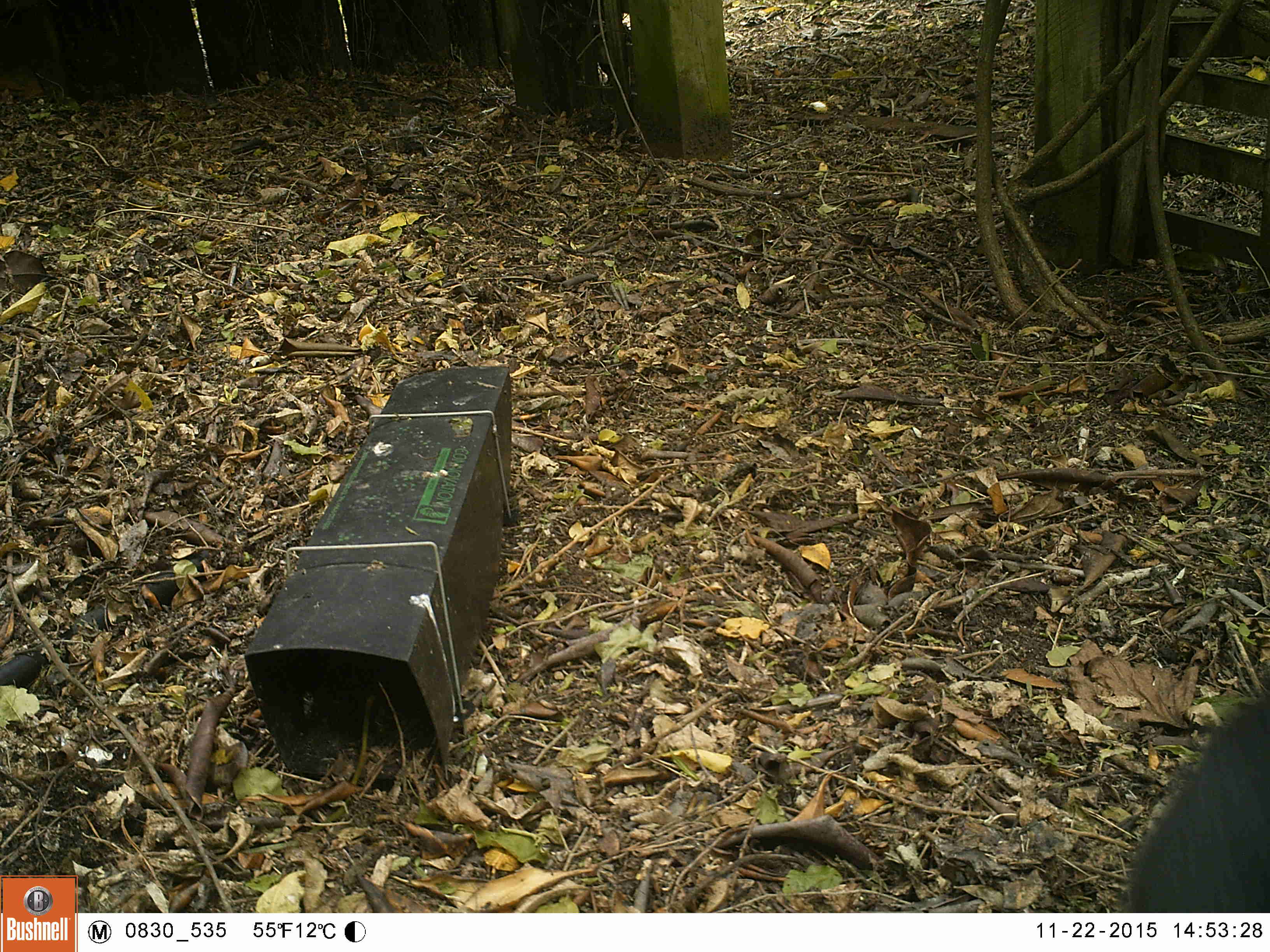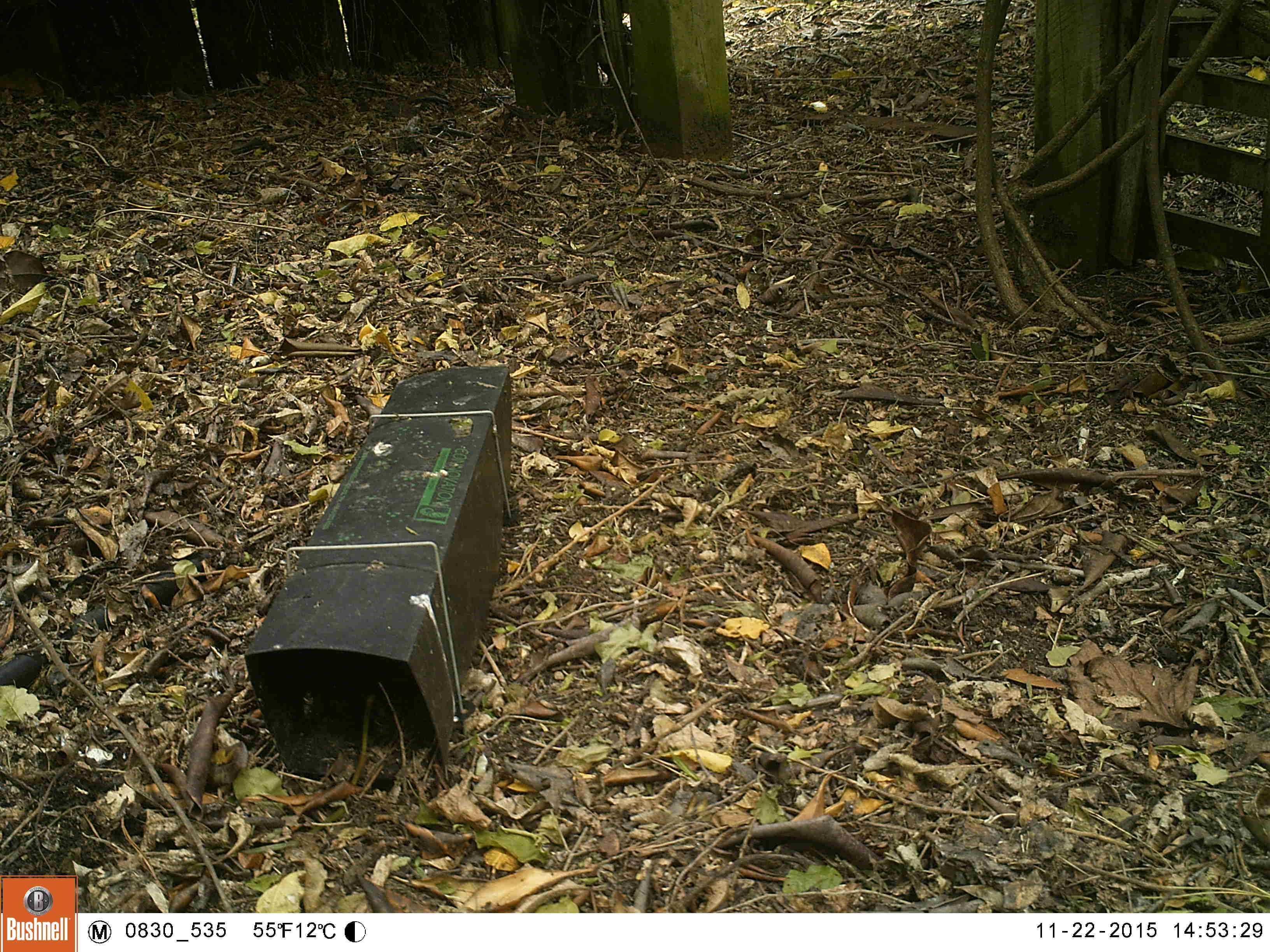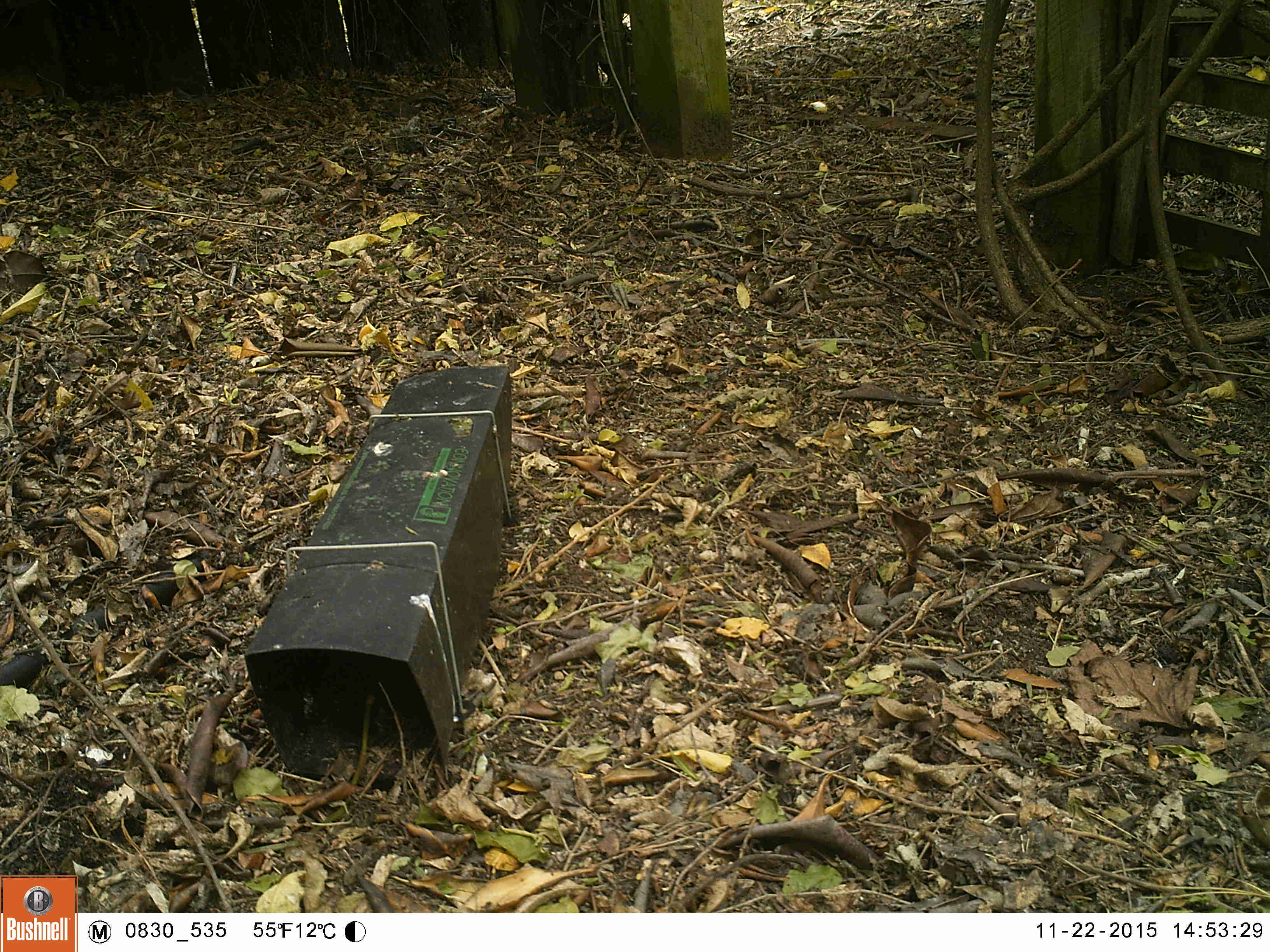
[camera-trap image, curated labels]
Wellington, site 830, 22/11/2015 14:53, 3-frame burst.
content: unidentified animal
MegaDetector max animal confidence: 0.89